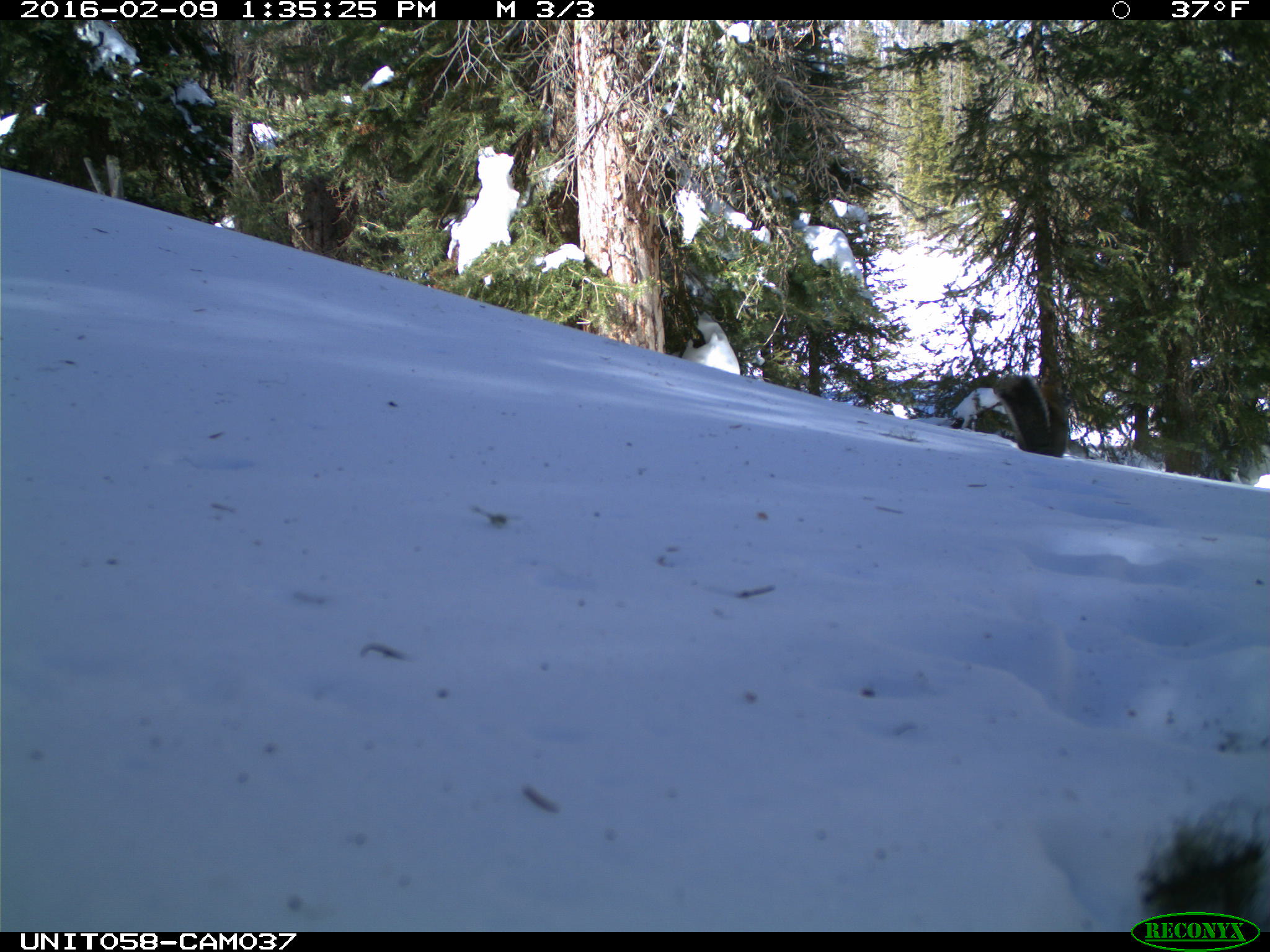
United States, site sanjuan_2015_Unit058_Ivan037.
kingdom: Animalia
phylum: Chordata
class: Mammalia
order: Rodentia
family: Sciuridae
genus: Tamiasciurus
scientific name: Tamiasciurus hudsonicus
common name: american red squirrel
Tamiasciurus hudsonicus (american red squirrel).